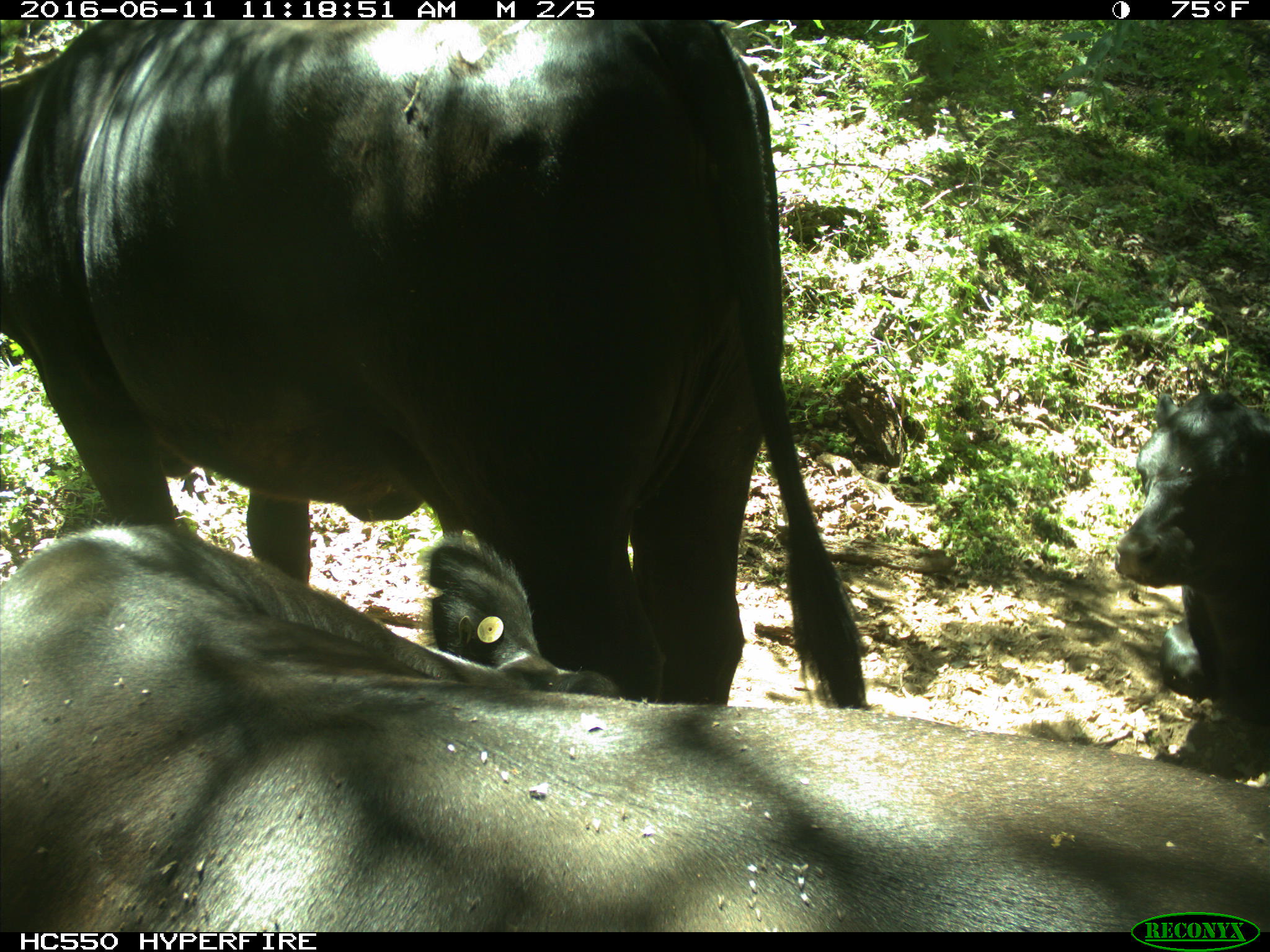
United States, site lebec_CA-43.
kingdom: Animalia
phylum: Chordata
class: Mammalia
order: Artiodactyla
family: Bovidae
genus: Bos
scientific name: Bos taurus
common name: domestic cow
Bos taurus (domestic cow).